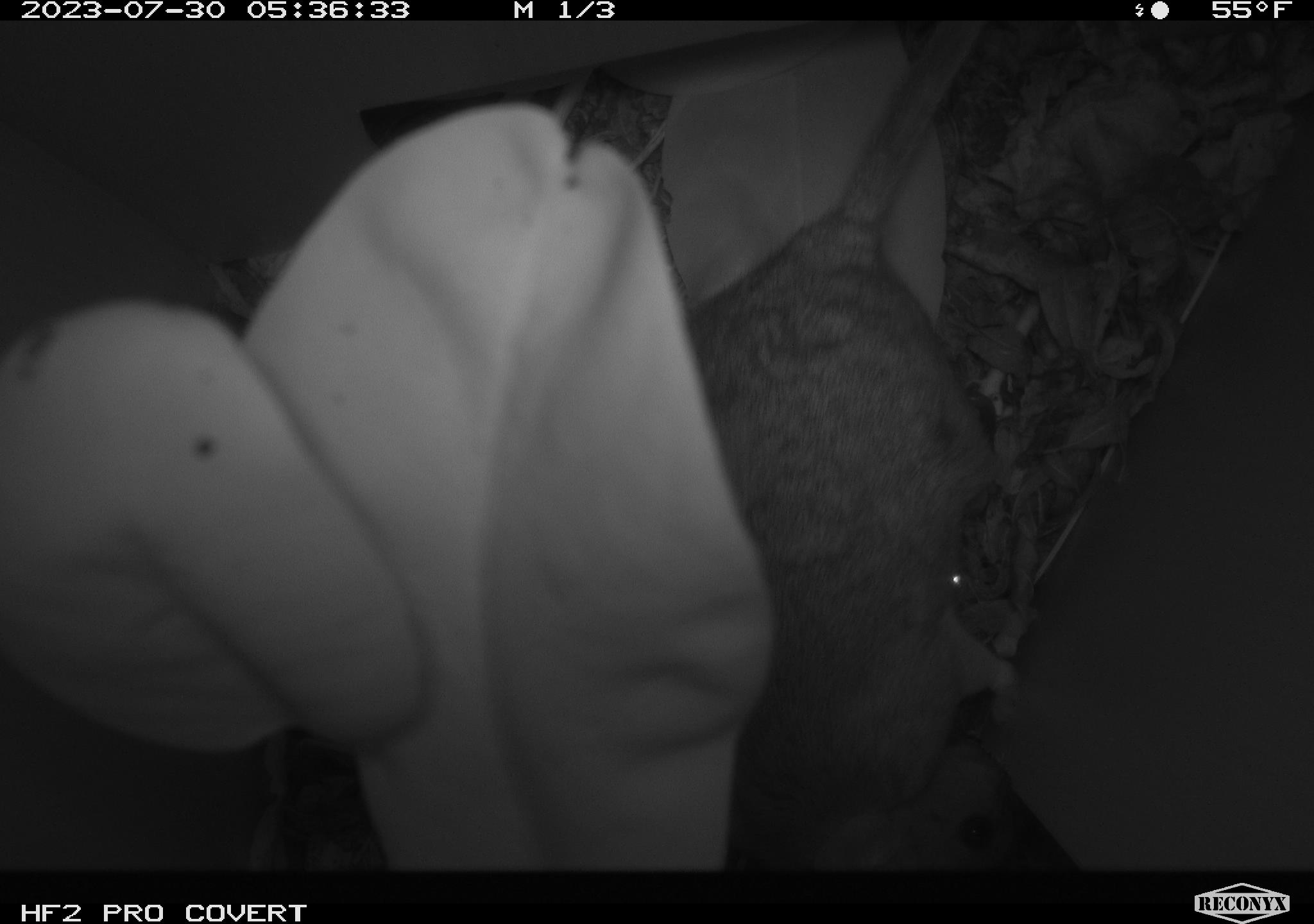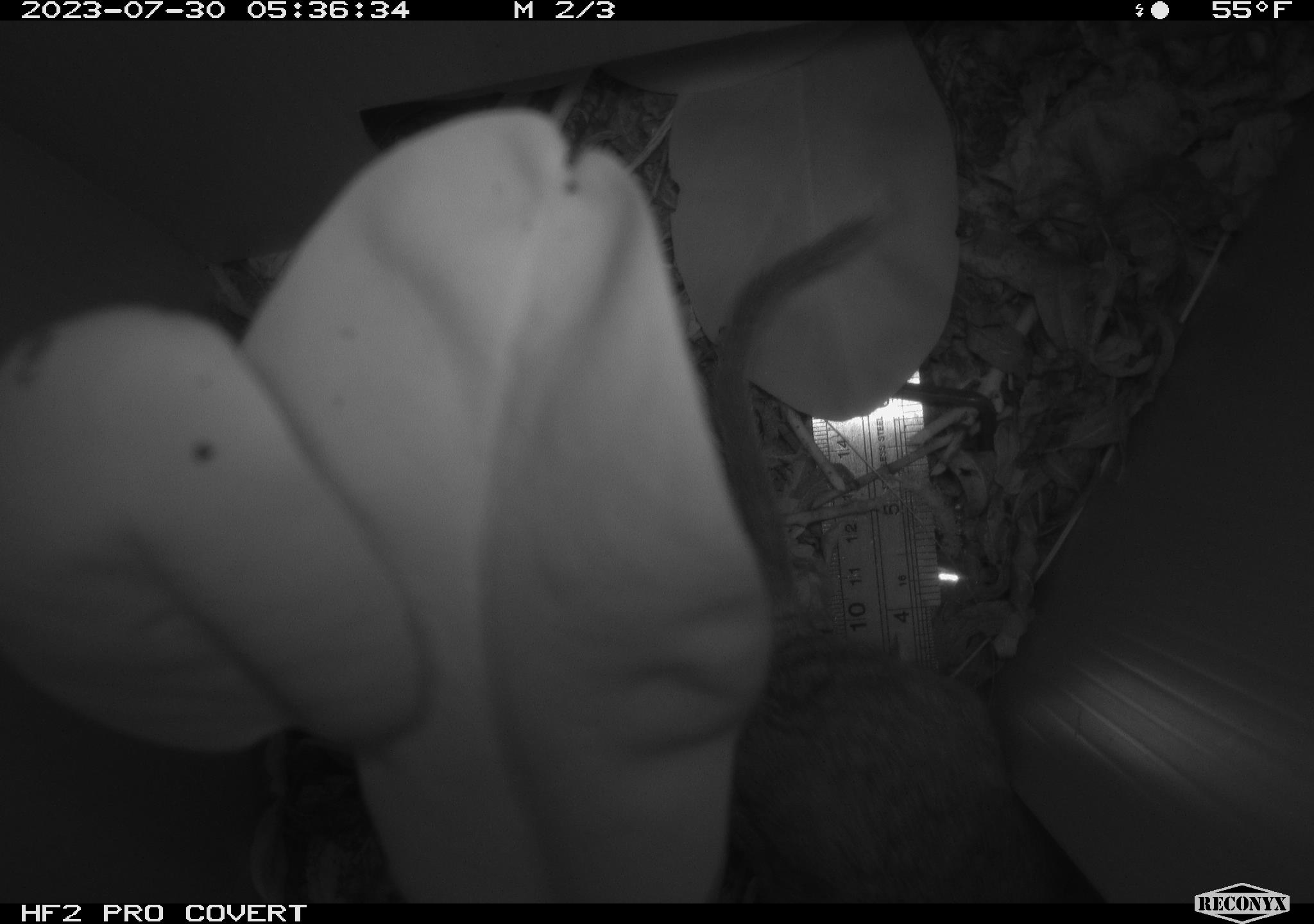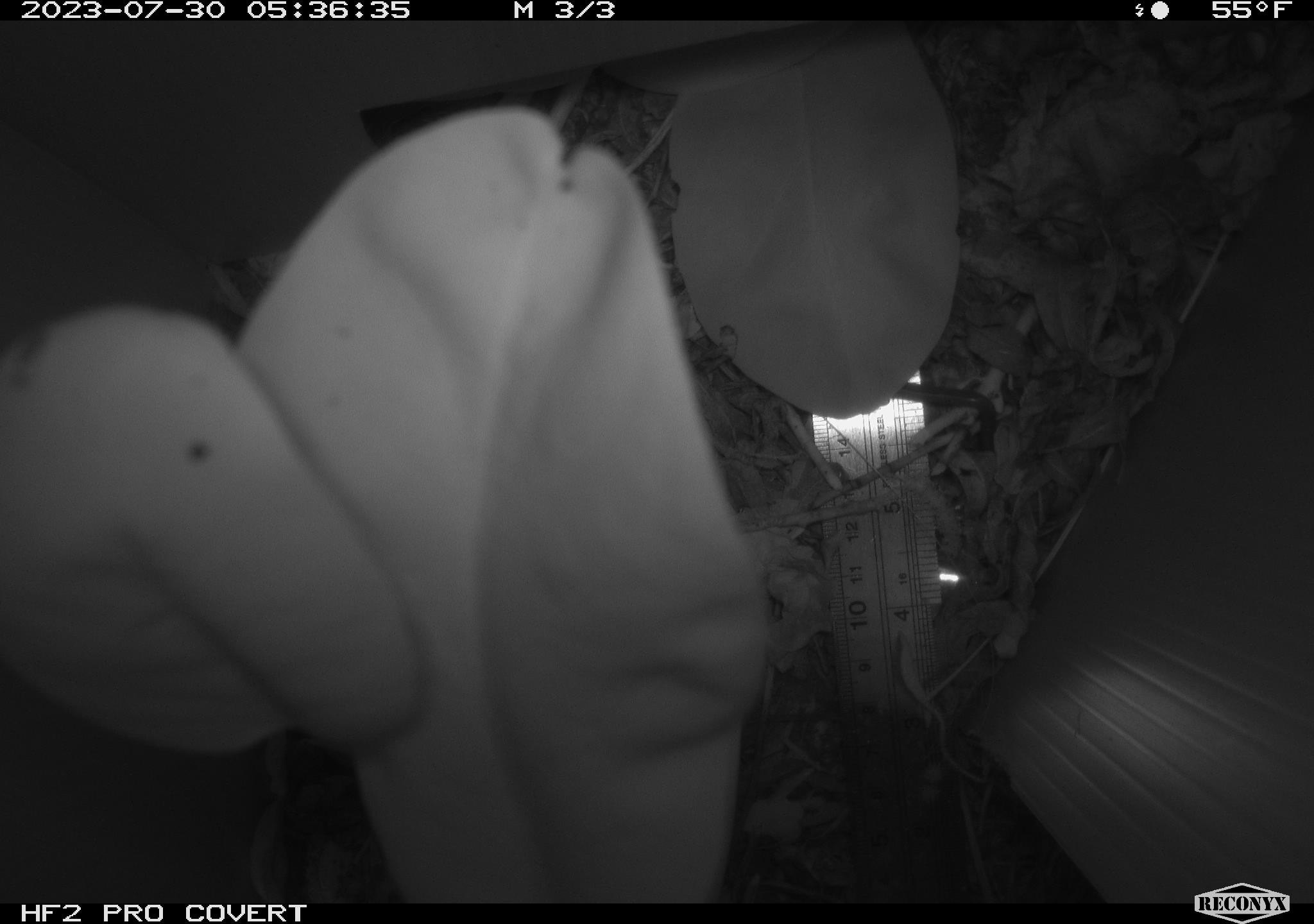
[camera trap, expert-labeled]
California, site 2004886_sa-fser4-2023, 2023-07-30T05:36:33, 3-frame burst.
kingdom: Animalia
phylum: Chordata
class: Mammalia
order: Rodentia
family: Cricetidae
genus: Neotoma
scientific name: Neotoma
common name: pack rat or woodrat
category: neotoma species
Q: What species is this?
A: Neotoma species (pack rat or woodrat) (Neotoma).